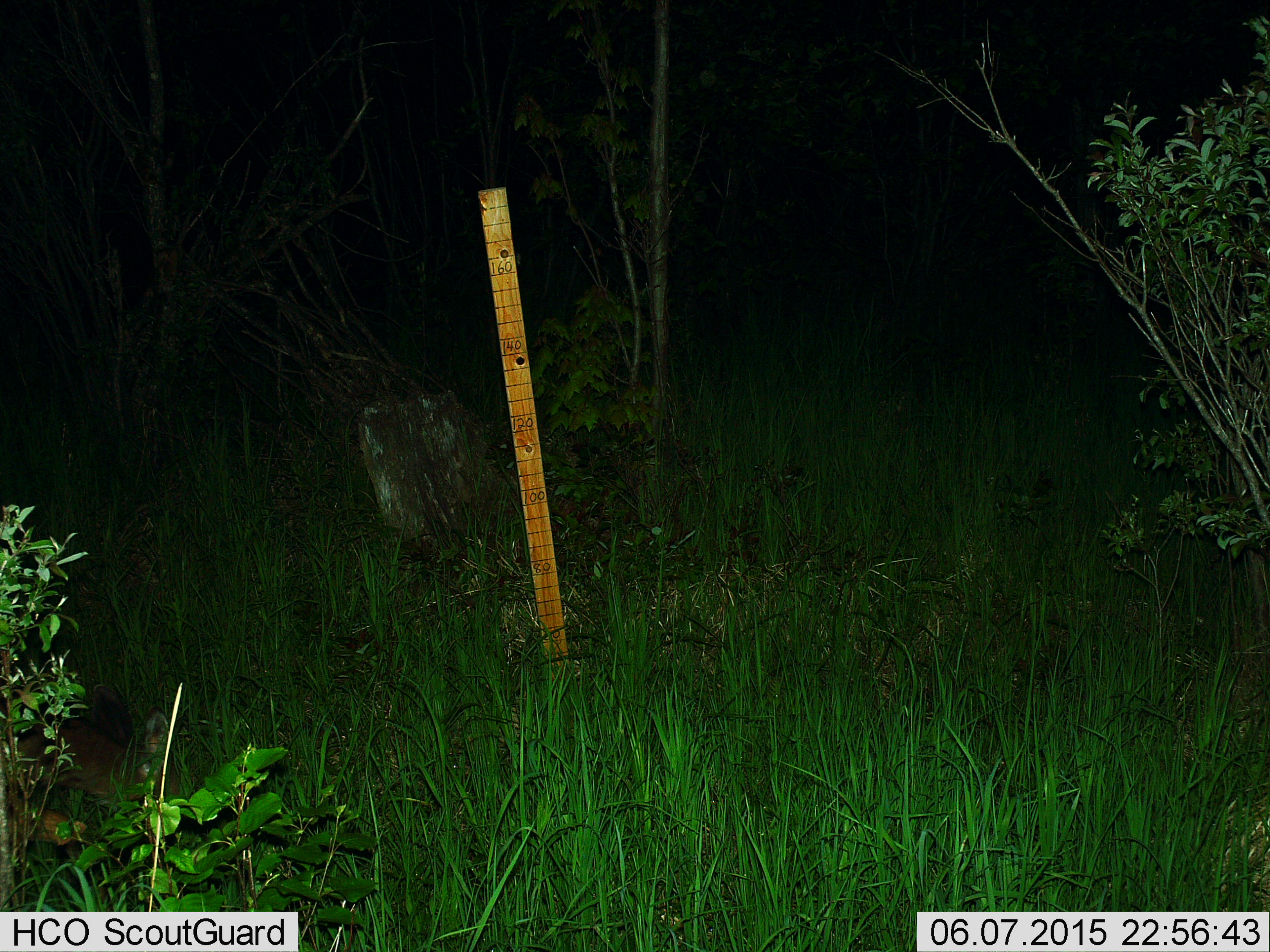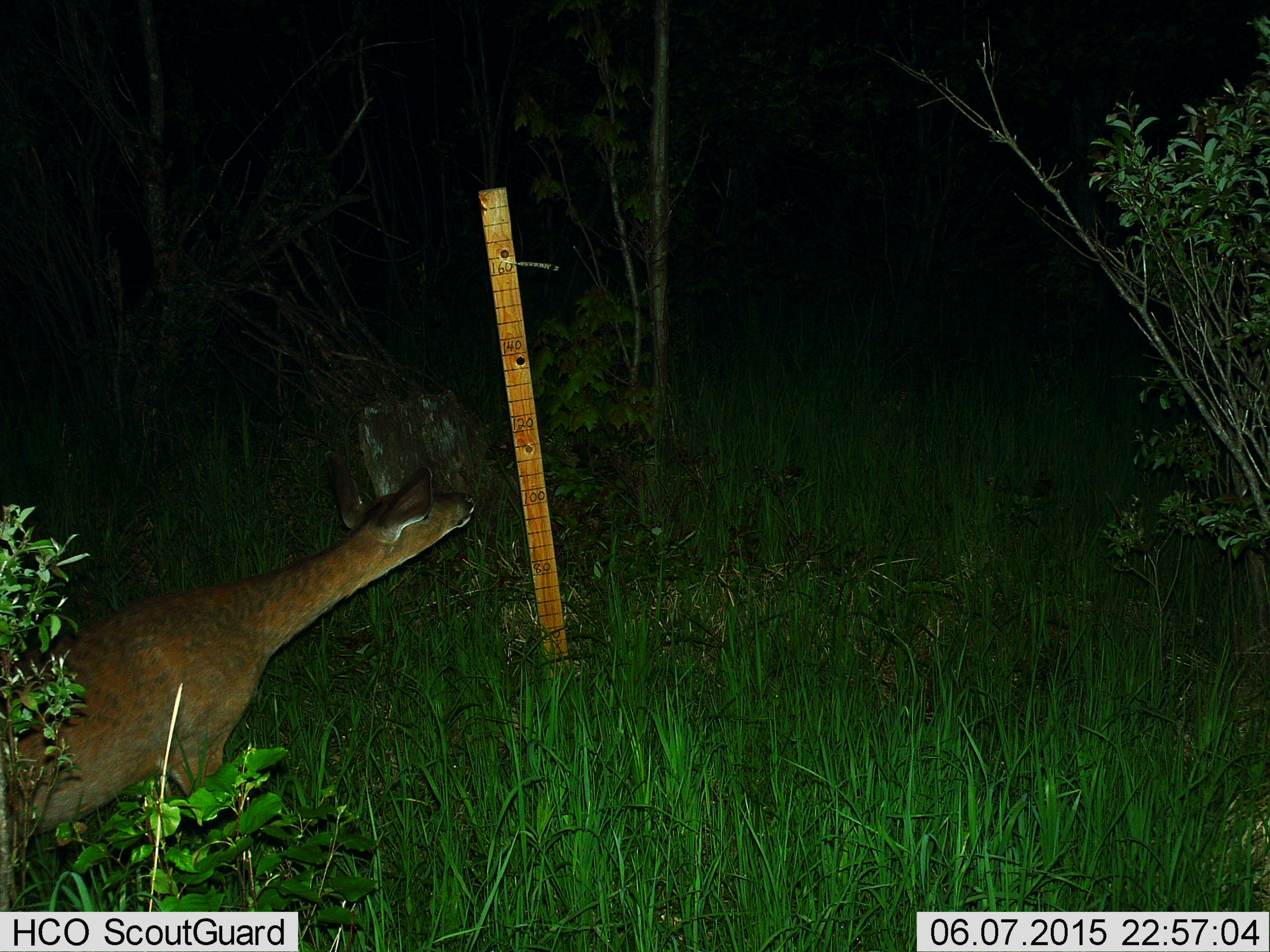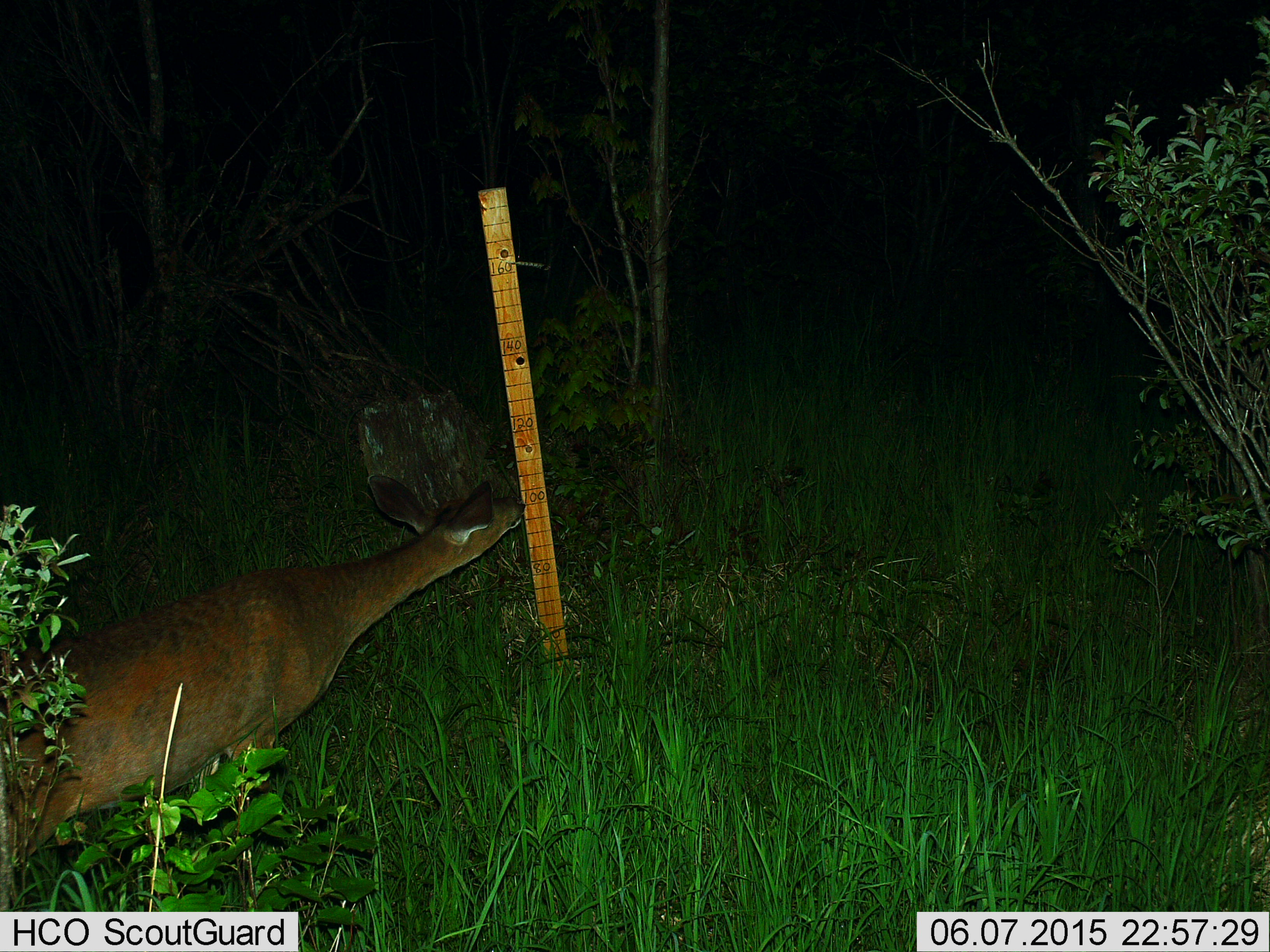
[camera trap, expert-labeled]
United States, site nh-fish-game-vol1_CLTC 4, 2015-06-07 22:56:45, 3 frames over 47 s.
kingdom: Animalia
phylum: Chordata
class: Mammalia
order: Artiodactyla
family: Cervidae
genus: Odocoileus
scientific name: Odocoileus virginianus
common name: white-tailed deer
White-tailed deer (Odocoileus virginianus).